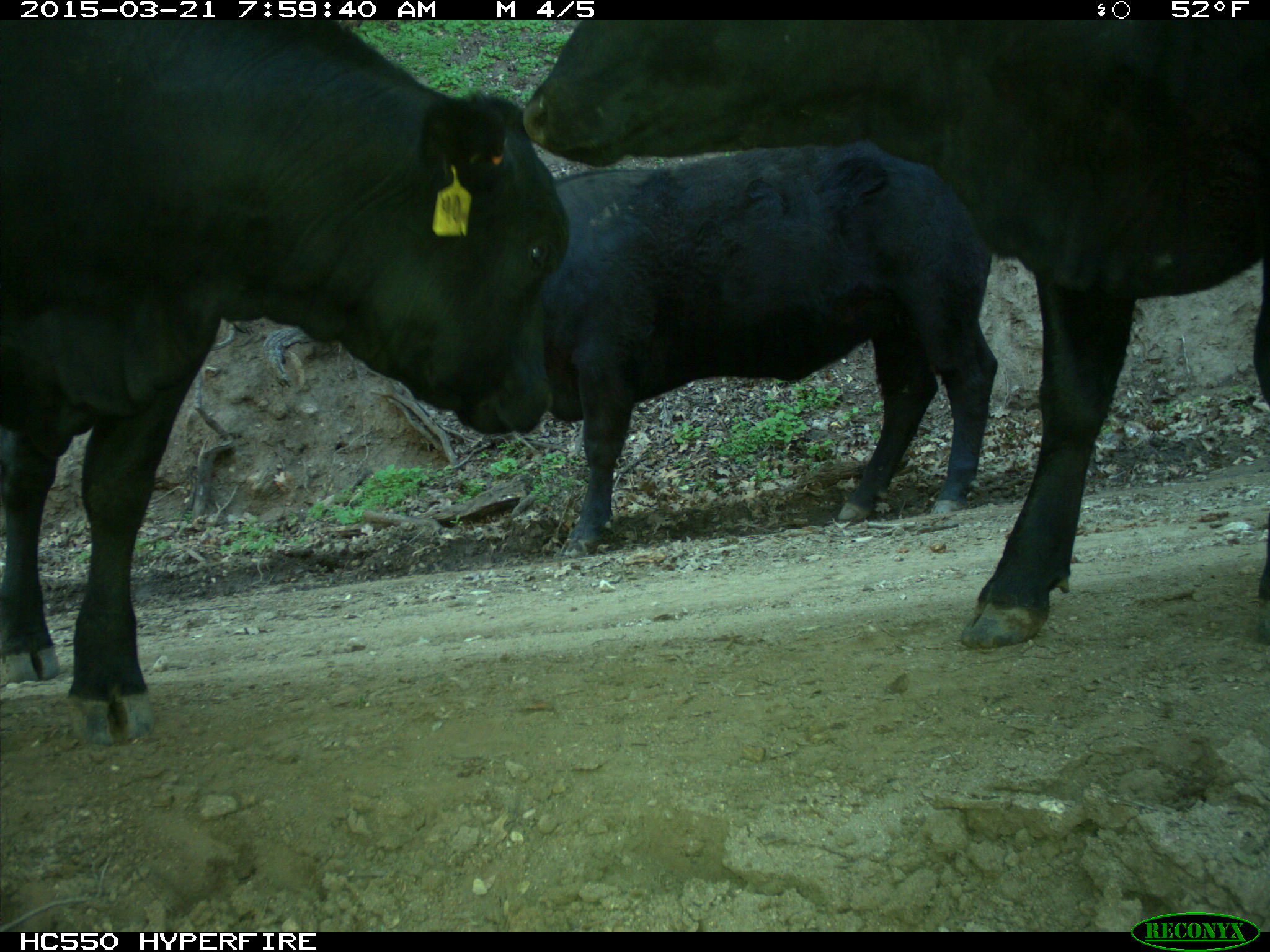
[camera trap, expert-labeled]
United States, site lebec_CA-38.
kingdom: Animalia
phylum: Chordata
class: Mammalia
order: Artiodactyla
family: Bovidae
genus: Bos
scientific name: Bos taurus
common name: domestic cow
Bos taurus (domestic cow).